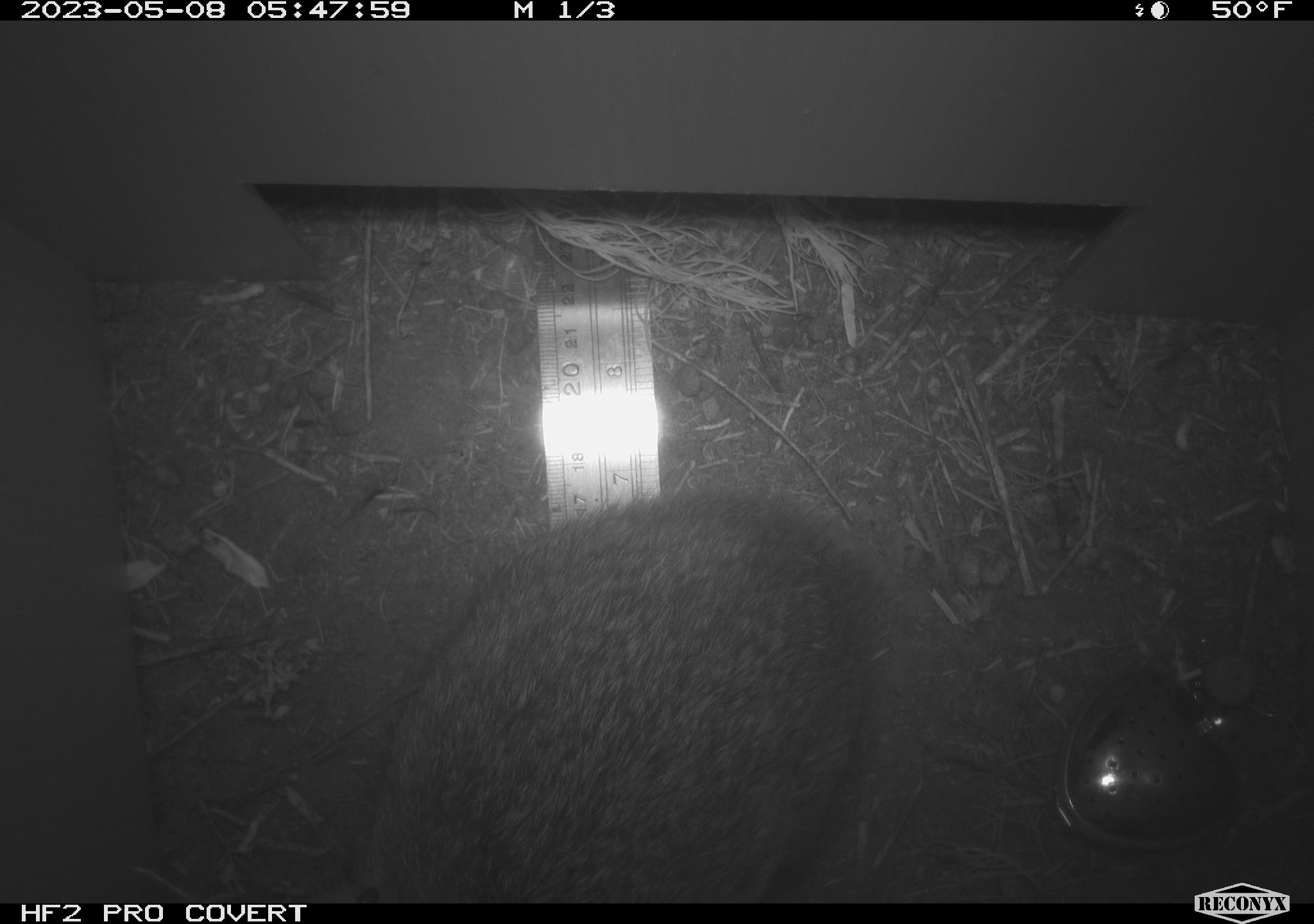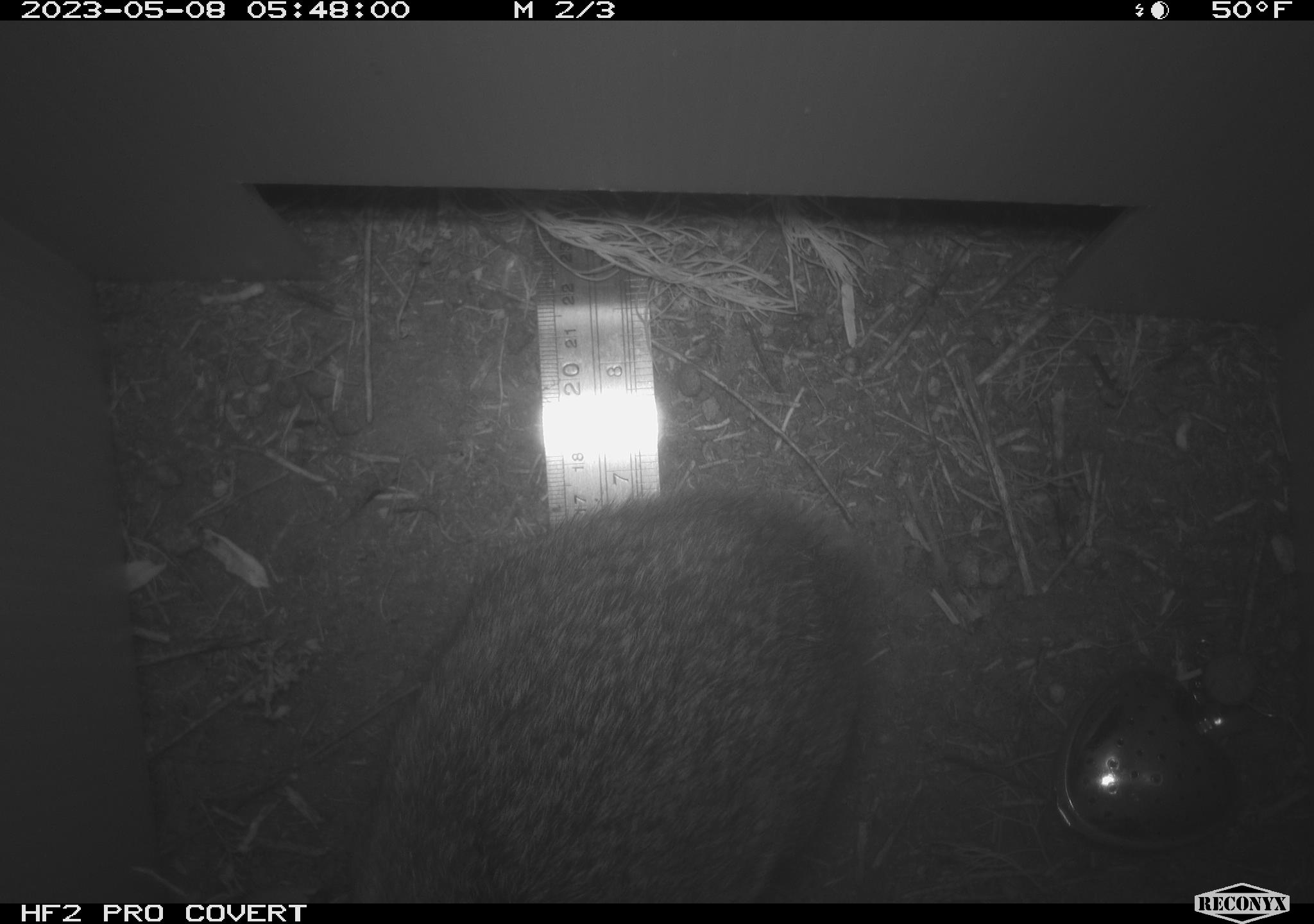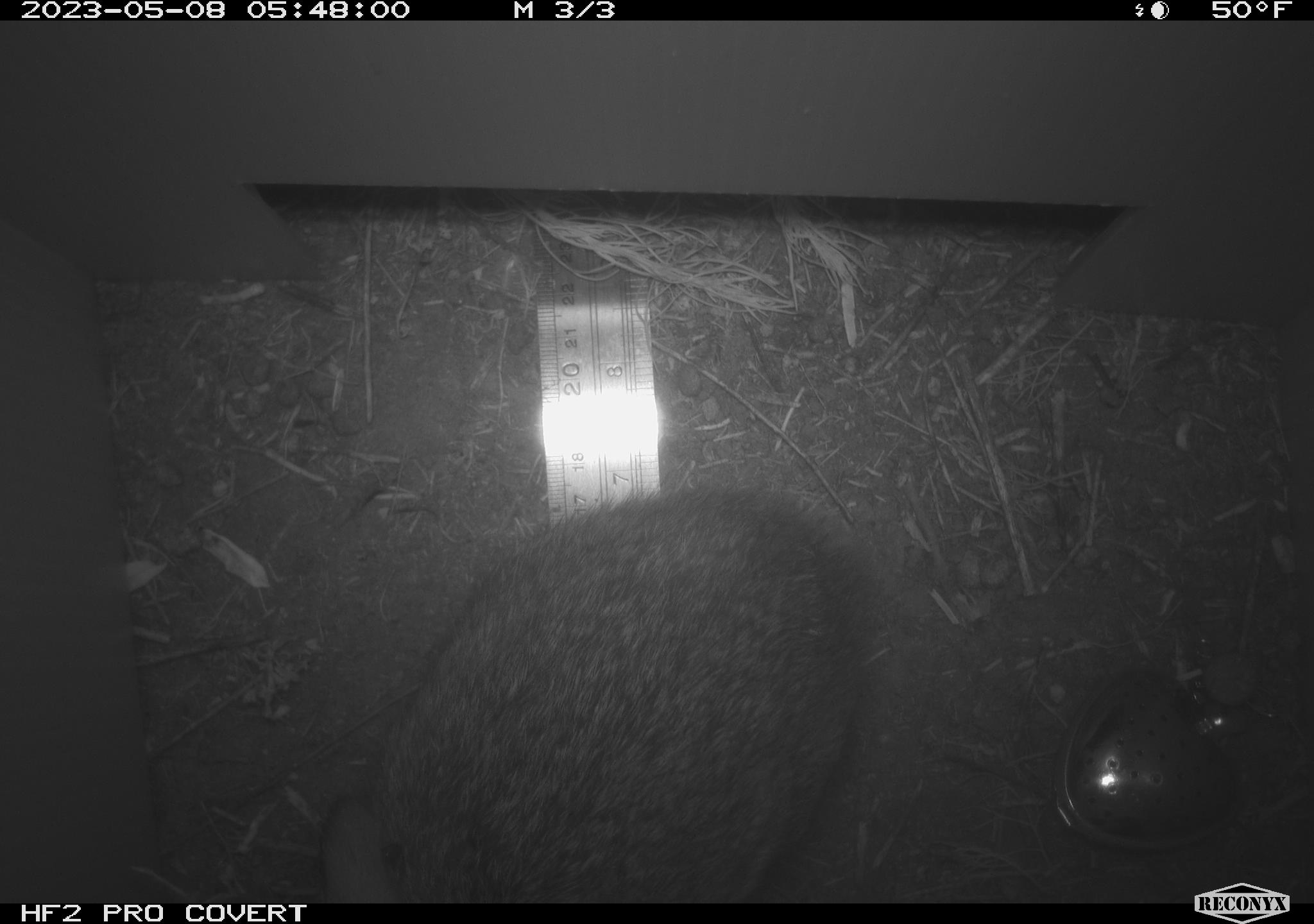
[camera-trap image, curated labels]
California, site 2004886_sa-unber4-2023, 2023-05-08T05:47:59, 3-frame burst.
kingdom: Animalia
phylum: Chordata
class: Mammalia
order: Lagomorpha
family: Leporidae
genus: Sylvilagus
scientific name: Sylvilagus audubonii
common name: desert cottontail